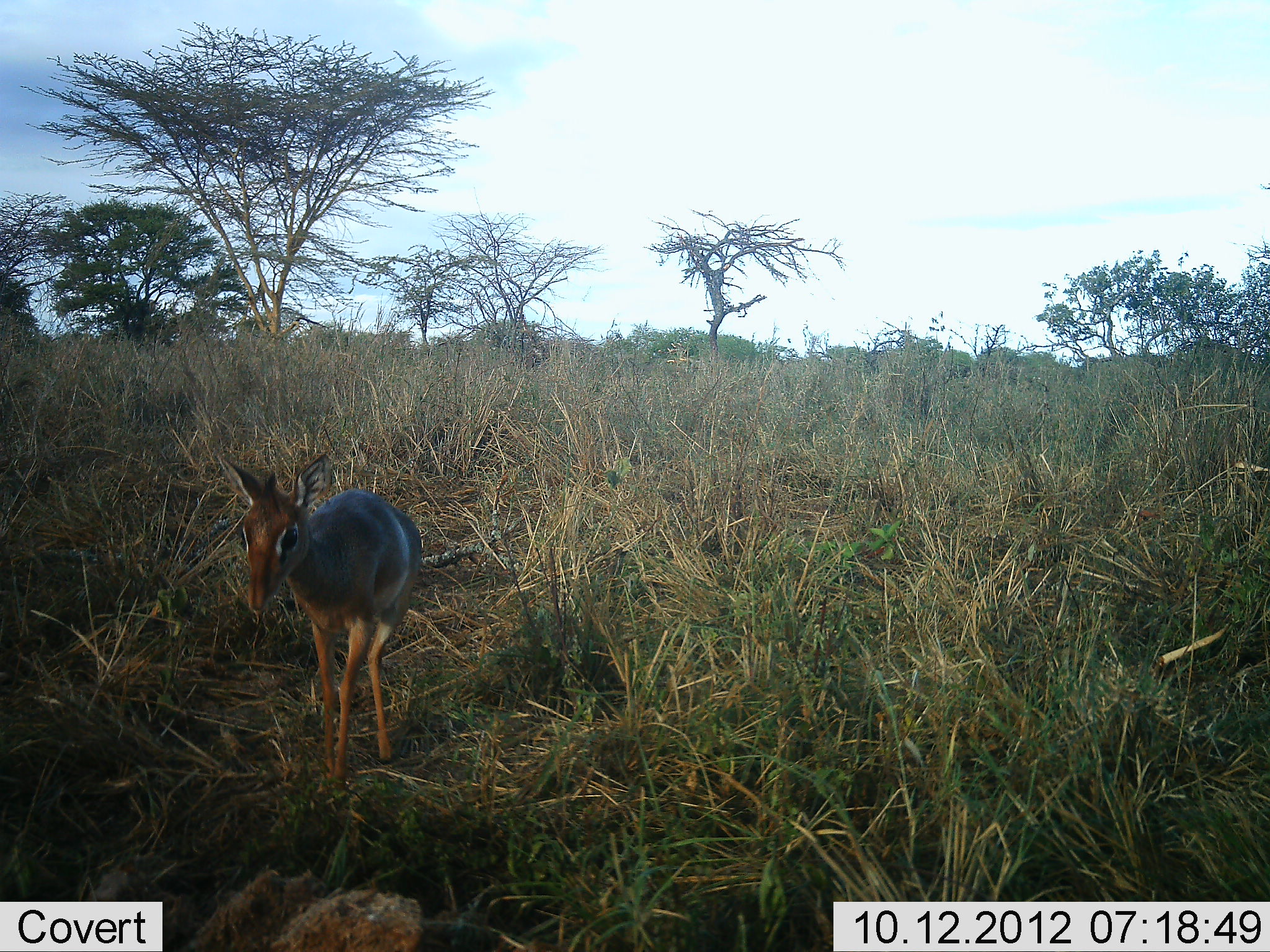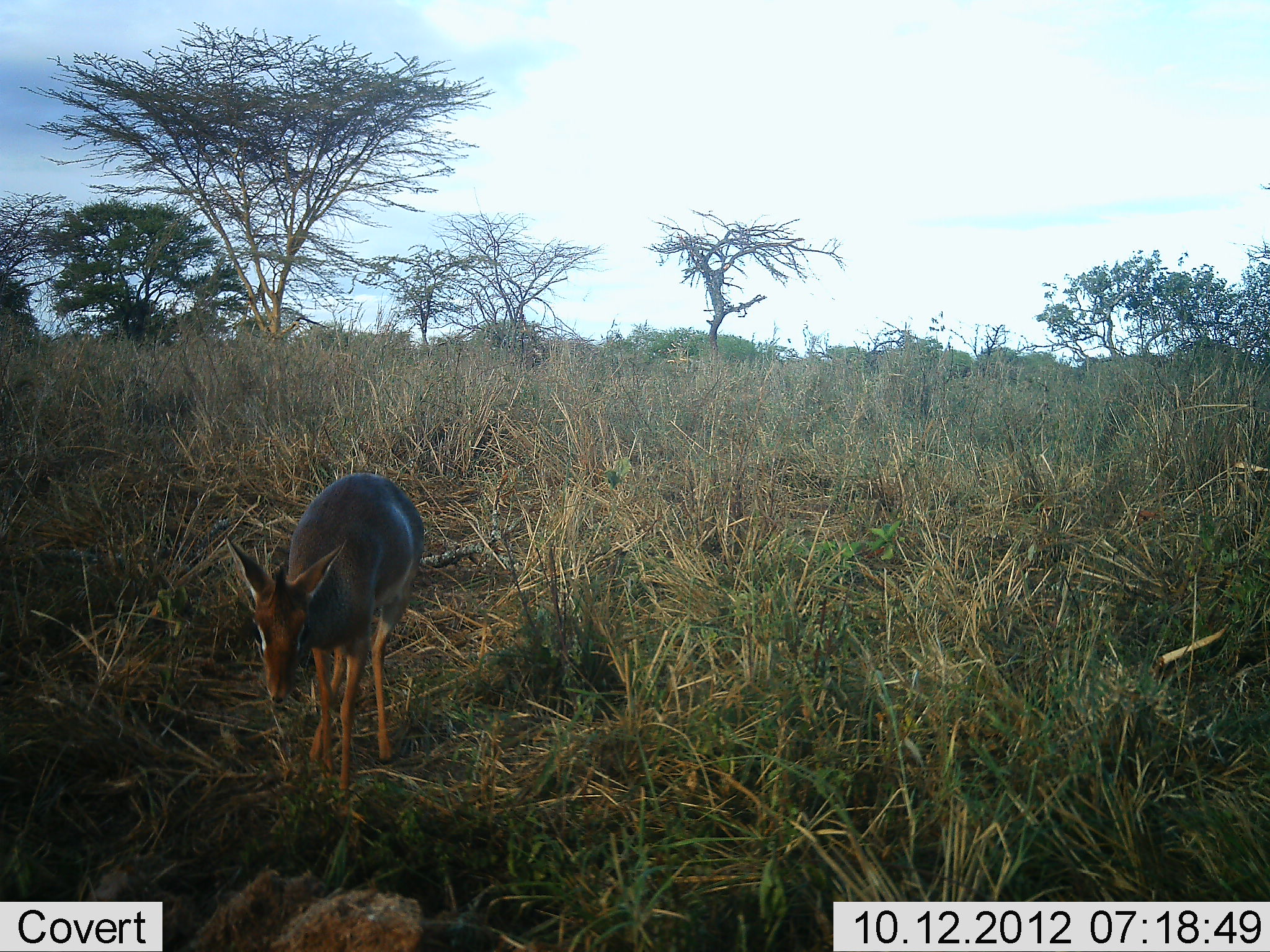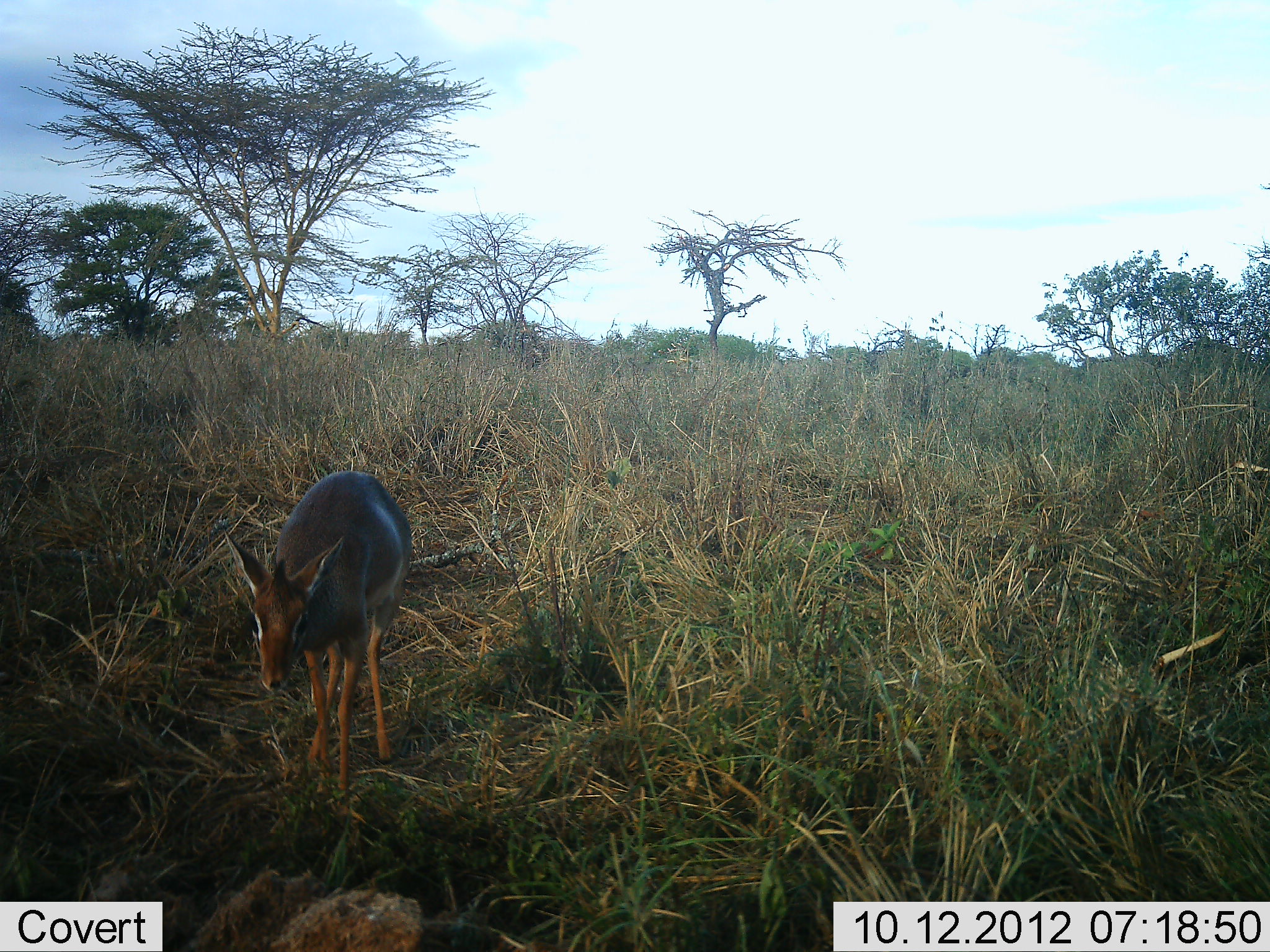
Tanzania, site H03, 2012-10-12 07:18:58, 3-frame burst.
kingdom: Animalia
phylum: Chordata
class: Mammalia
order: Artiodactyla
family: Bovidae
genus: Madoqua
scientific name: Madoqua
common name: dikdik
Dikdik (Madoqua), count 1. Behavior (volunteer vote fractions): standing 60%, resting 0%, moving 30%, interacting 0%. Young present (vote fraction): 0%. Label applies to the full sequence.